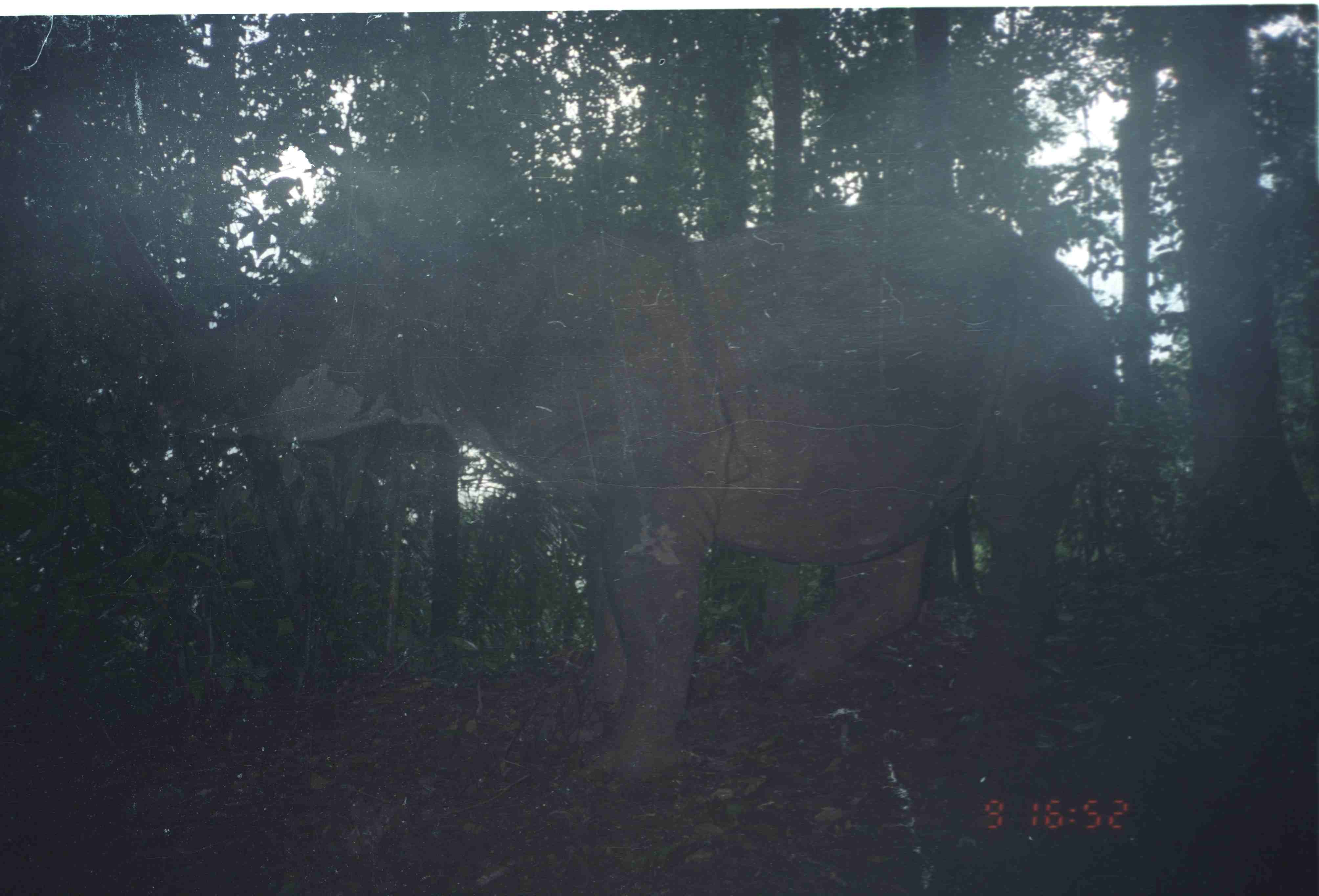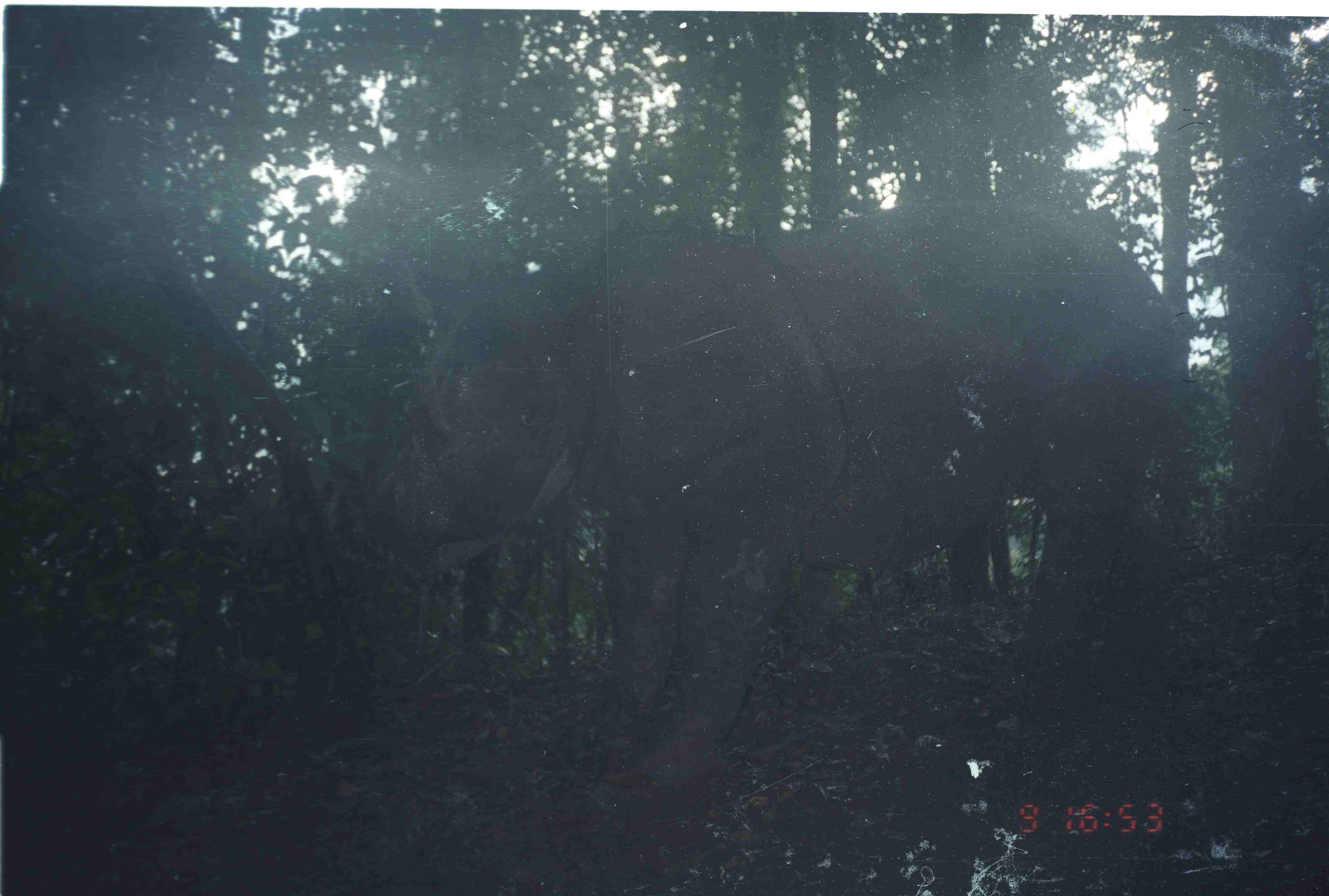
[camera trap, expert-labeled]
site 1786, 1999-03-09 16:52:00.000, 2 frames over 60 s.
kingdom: Animalia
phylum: Chordata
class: Mammalia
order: Perissodactyla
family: Rhinocerotidae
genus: Dicerorhinus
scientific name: Dicerorhinus sumatrensis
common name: sumatran rhinoceros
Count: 1.